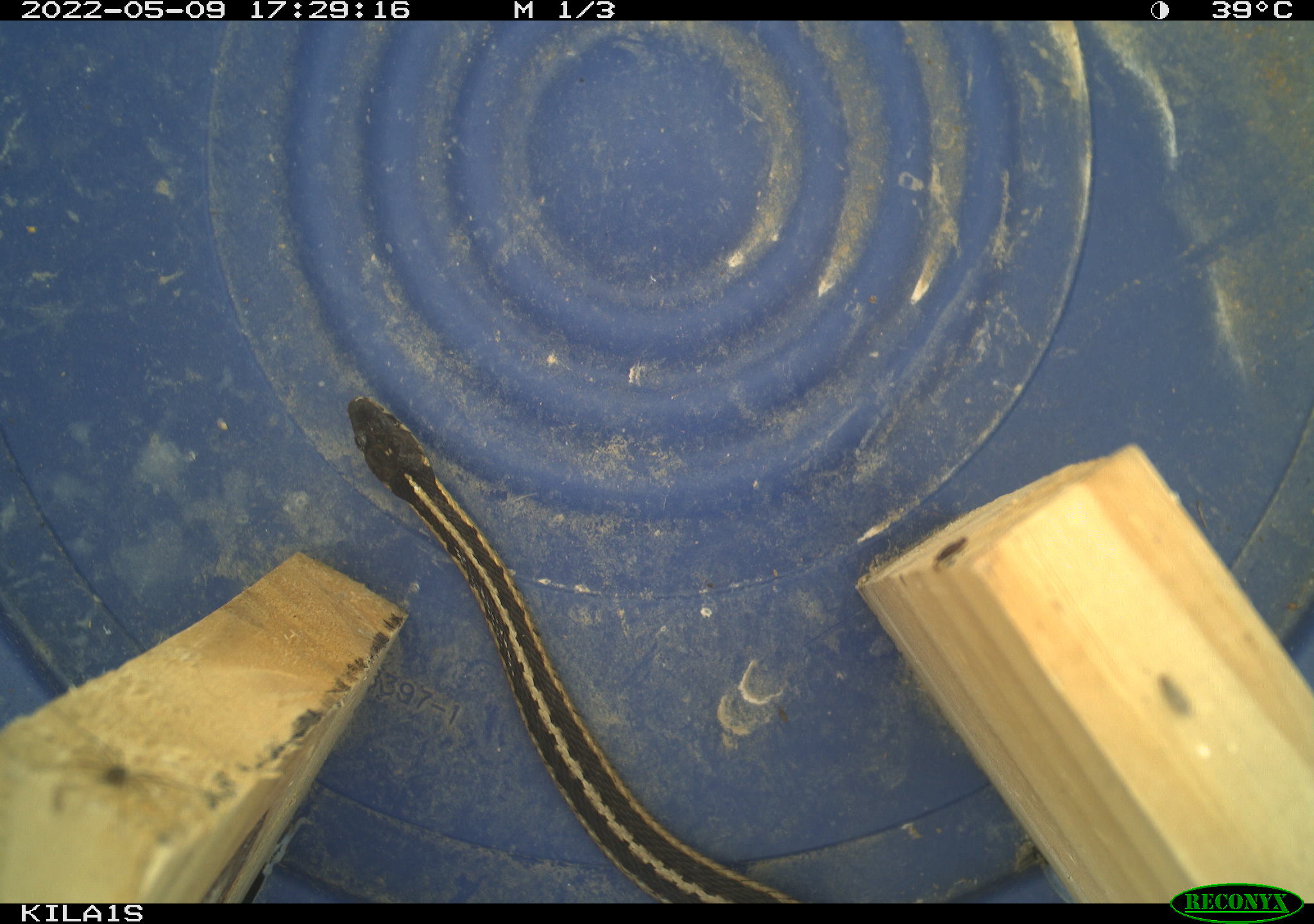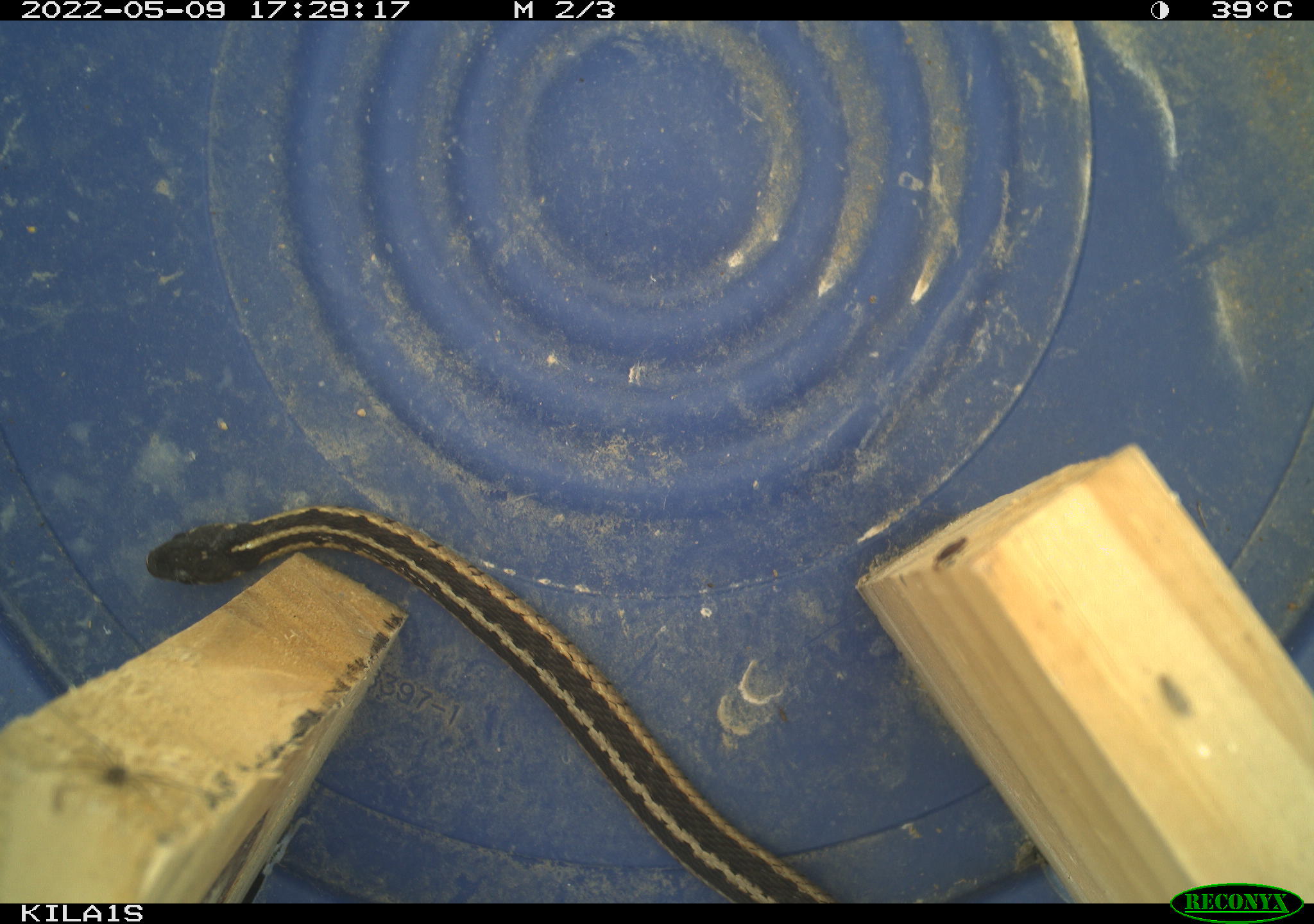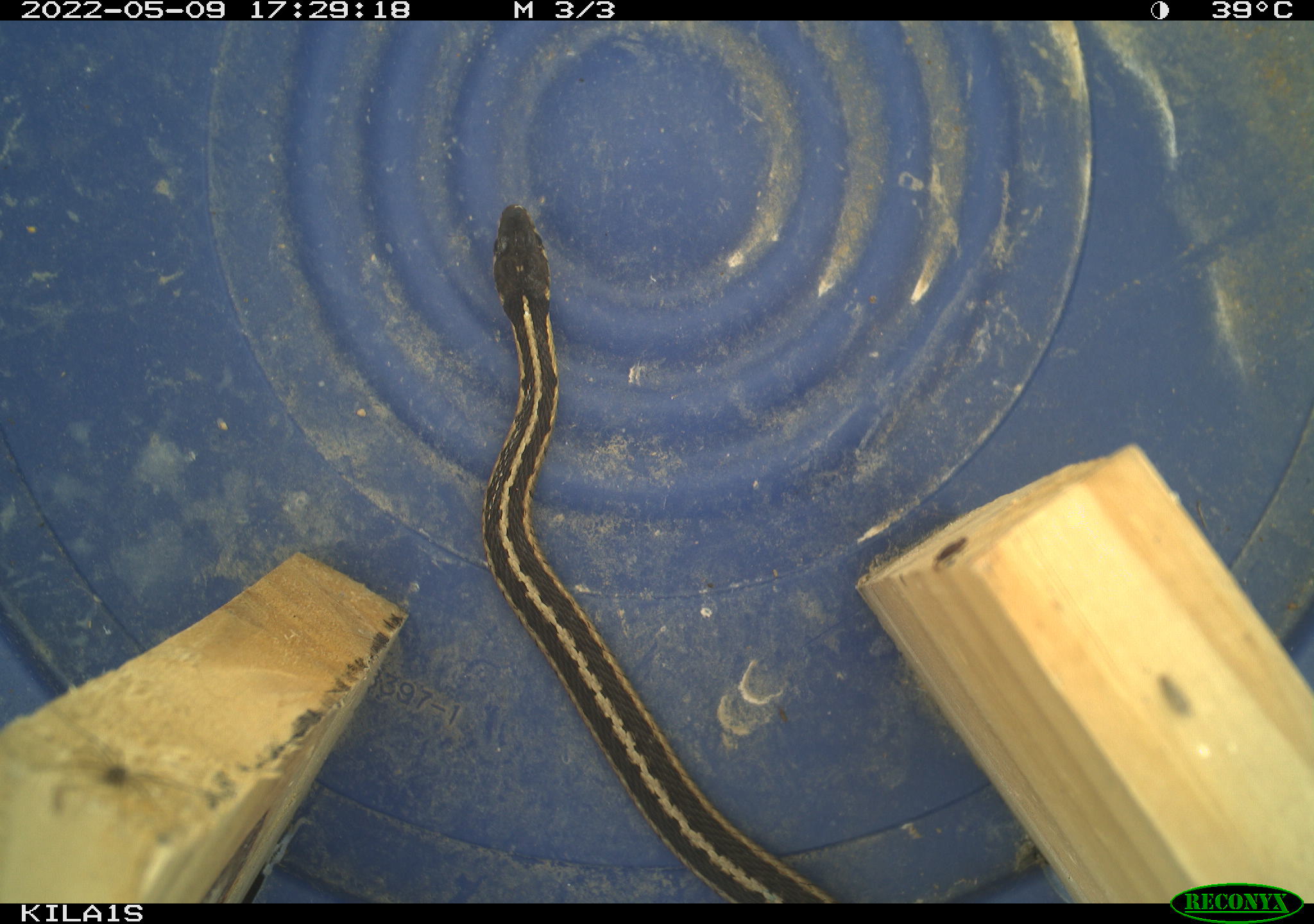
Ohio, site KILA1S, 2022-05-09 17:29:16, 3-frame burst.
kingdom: Animalia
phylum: Chordata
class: Reptilia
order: Squamata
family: Colubridae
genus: Thamnophis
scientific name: Thamnophis sirtalis sirtalis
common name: eastern gartersnake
Eastern gartersnake (Thamnophis sirtalis sirtalis).